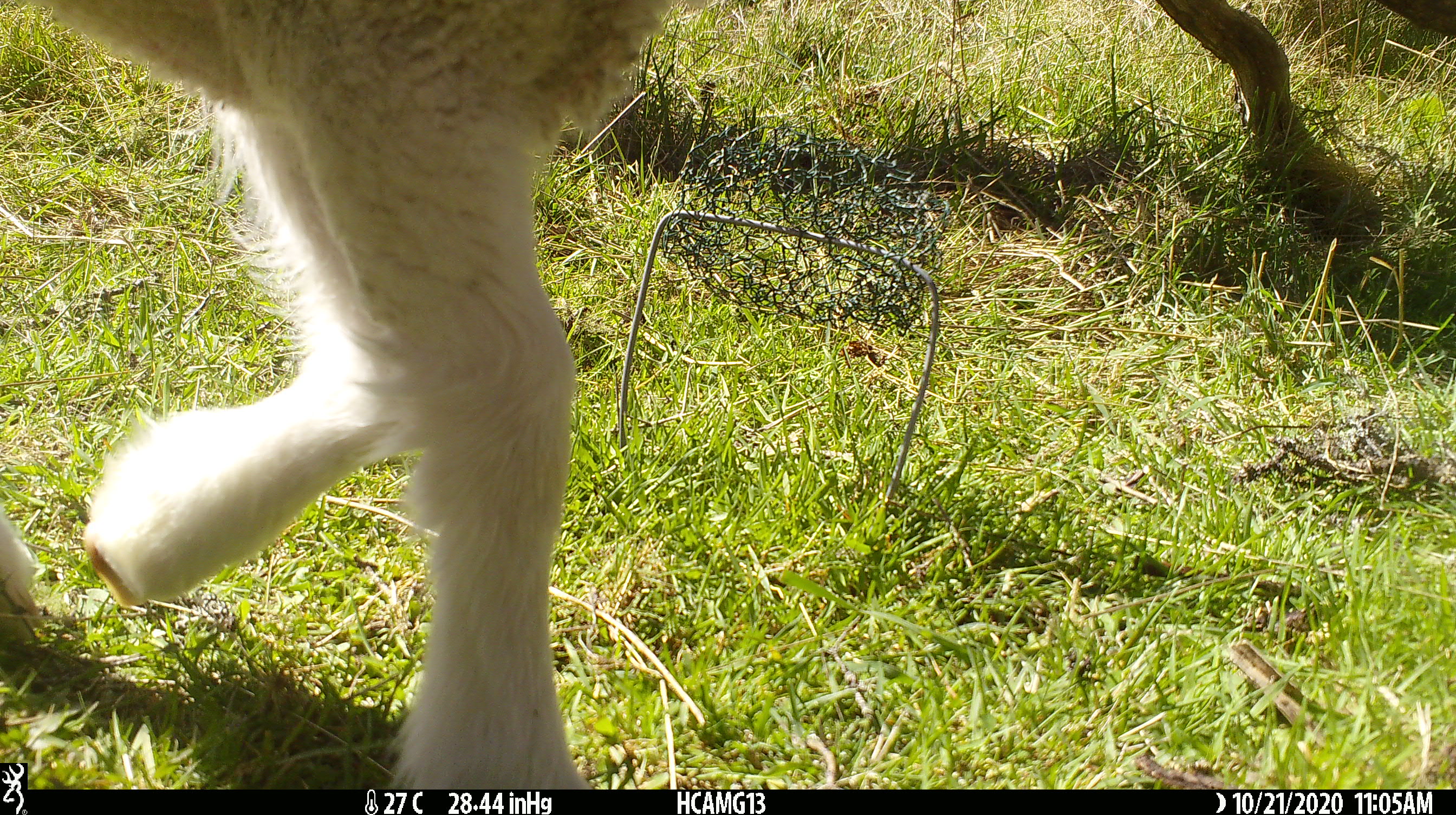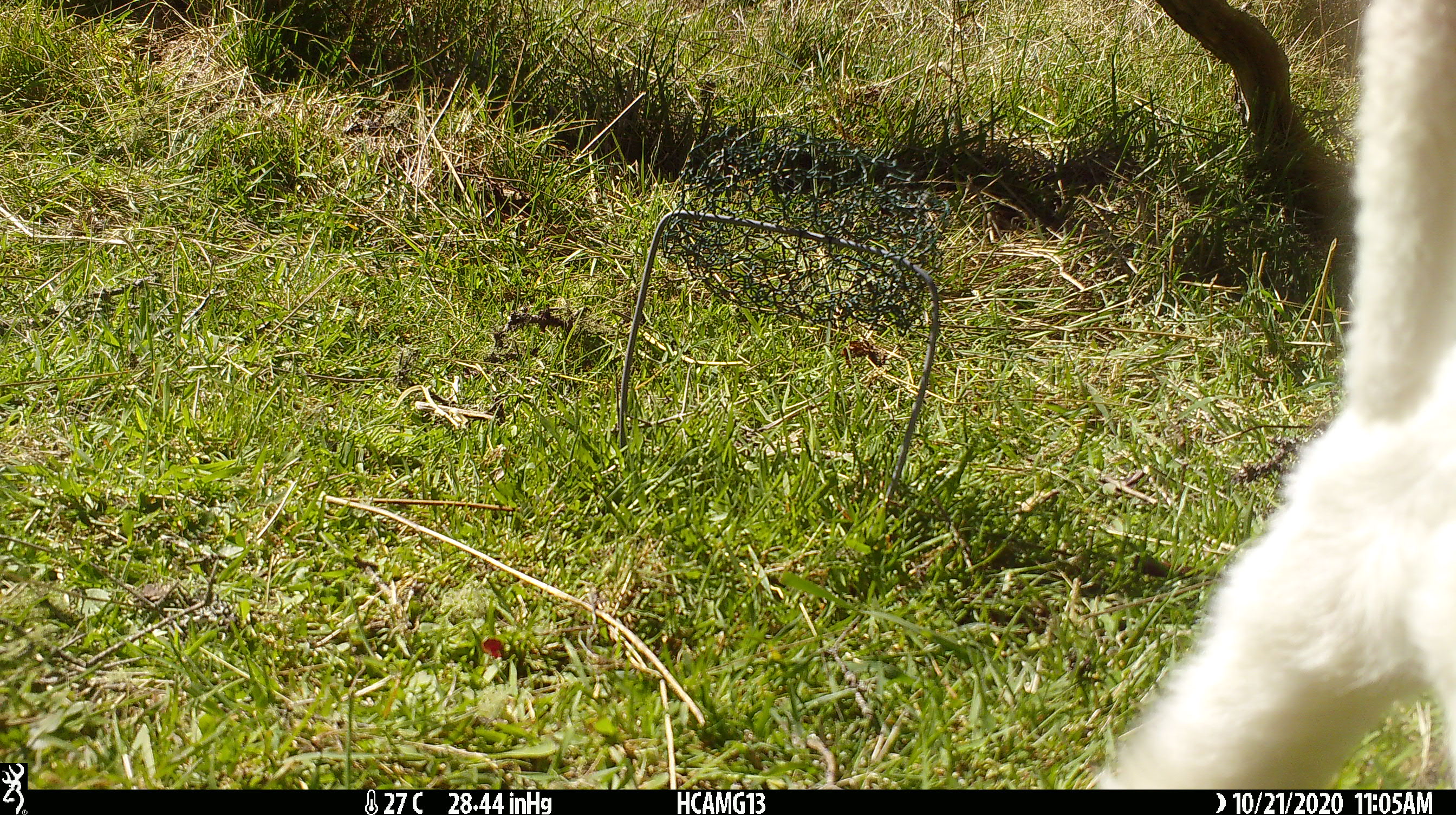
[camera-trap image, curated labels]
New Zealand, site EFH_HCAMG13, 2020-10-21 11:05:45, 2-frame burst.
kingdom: Animalia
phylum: Chordata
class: Mammalia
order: Artiodactyla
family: Bovidae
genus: Ovis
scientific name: Ovis aries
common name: domestic sheep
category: sheep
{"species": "sheep (domestic sheep) (Ovis aries)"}